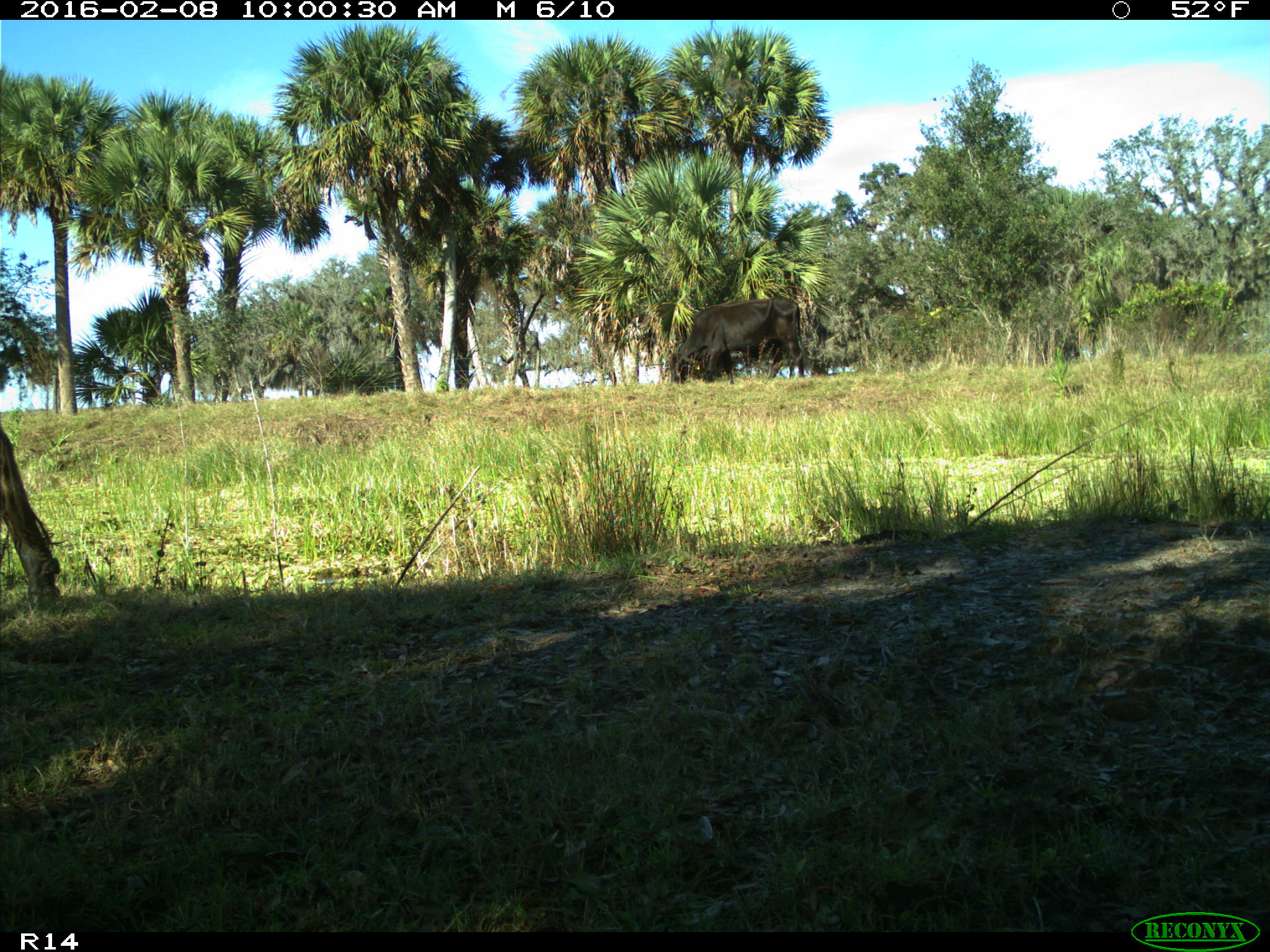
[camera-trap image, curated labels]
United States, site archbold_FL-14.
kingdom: Animalia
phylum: Chordata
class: Mammalia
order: Artiodactyla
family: Bovidae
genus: Bos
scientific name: Bos taurus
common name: domestic cow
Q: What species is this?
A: Bos taurus (domestic cow).